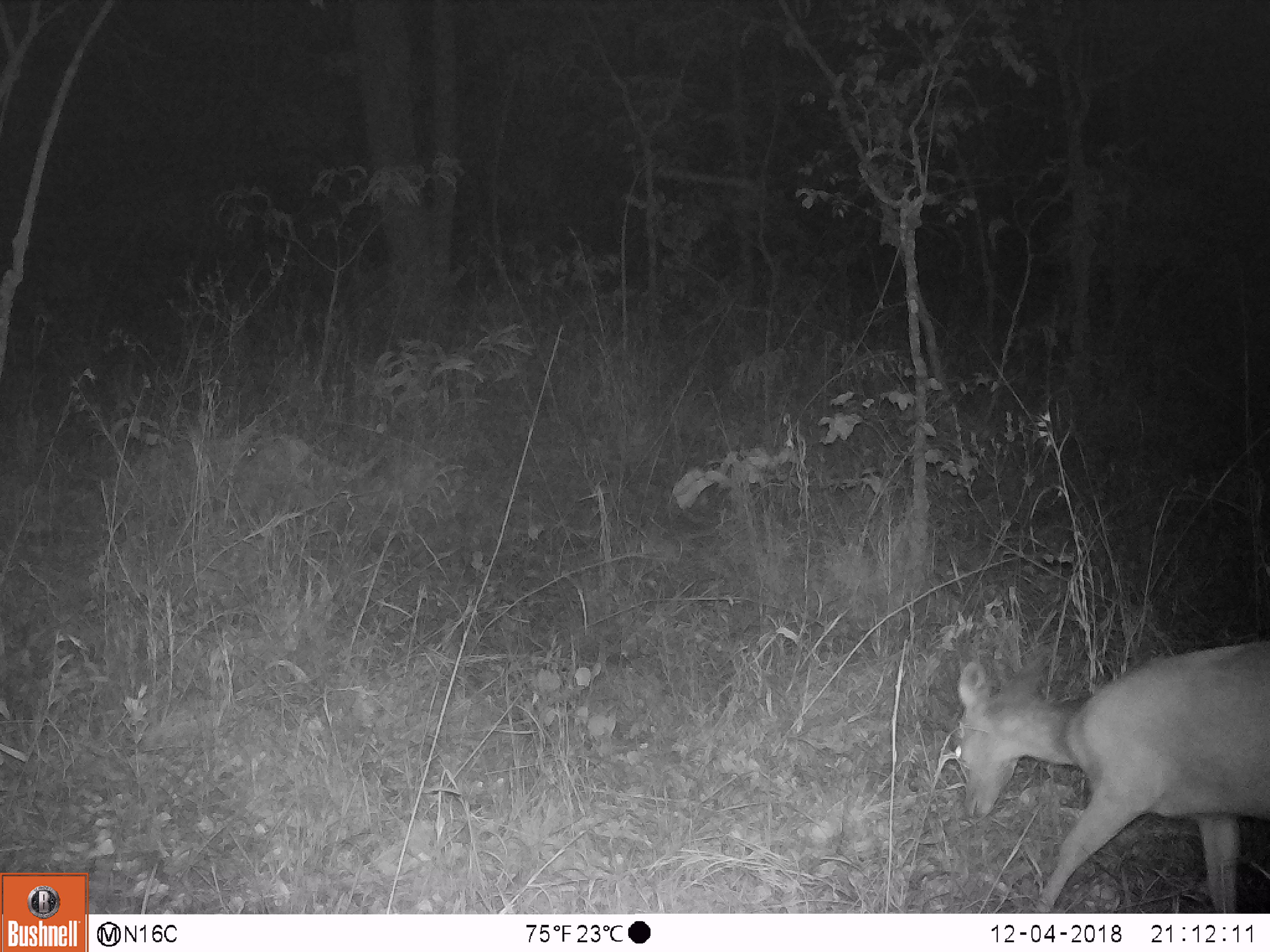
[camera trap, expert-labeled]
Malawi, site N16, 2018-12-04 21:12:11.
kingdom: Animalia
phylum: Chordata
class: Mammalia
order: Artiodactyla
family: Bovidae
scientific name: Antilopinae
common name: small antelope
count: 1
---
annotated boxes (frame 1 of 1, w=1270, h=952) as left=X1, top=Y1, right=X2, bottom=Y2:
small antelope: left=949, top=632, right=1266, bottom=910